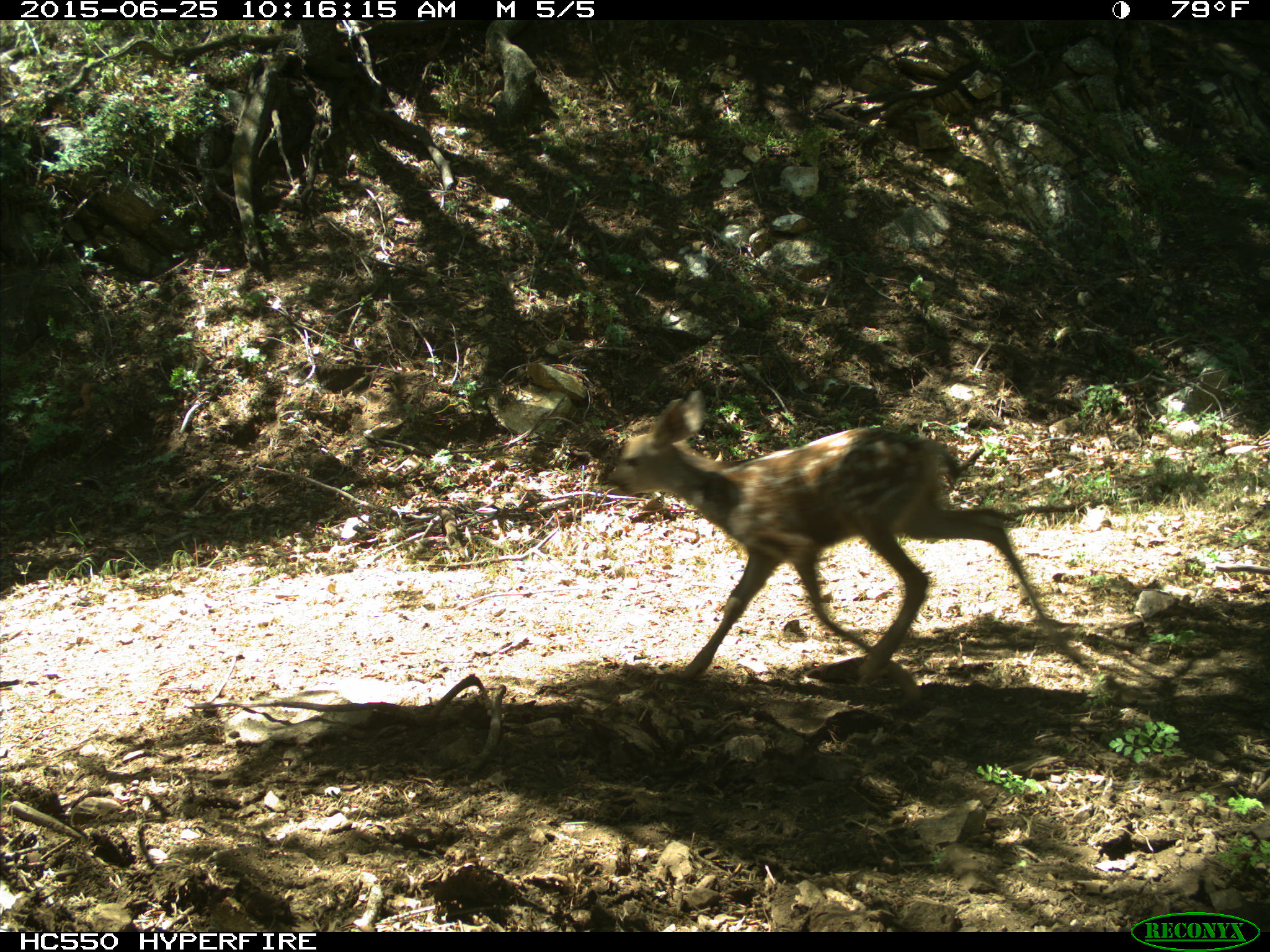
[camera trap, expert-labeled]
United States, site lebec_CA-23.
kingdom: Animalia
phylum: Chordata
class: Mammalia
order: Artiodactyla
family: Cervidae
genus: Odocoileus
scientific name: Odocoileus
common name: deer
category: unidentified deer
Unidentified deer (deer) (Odocoileus).